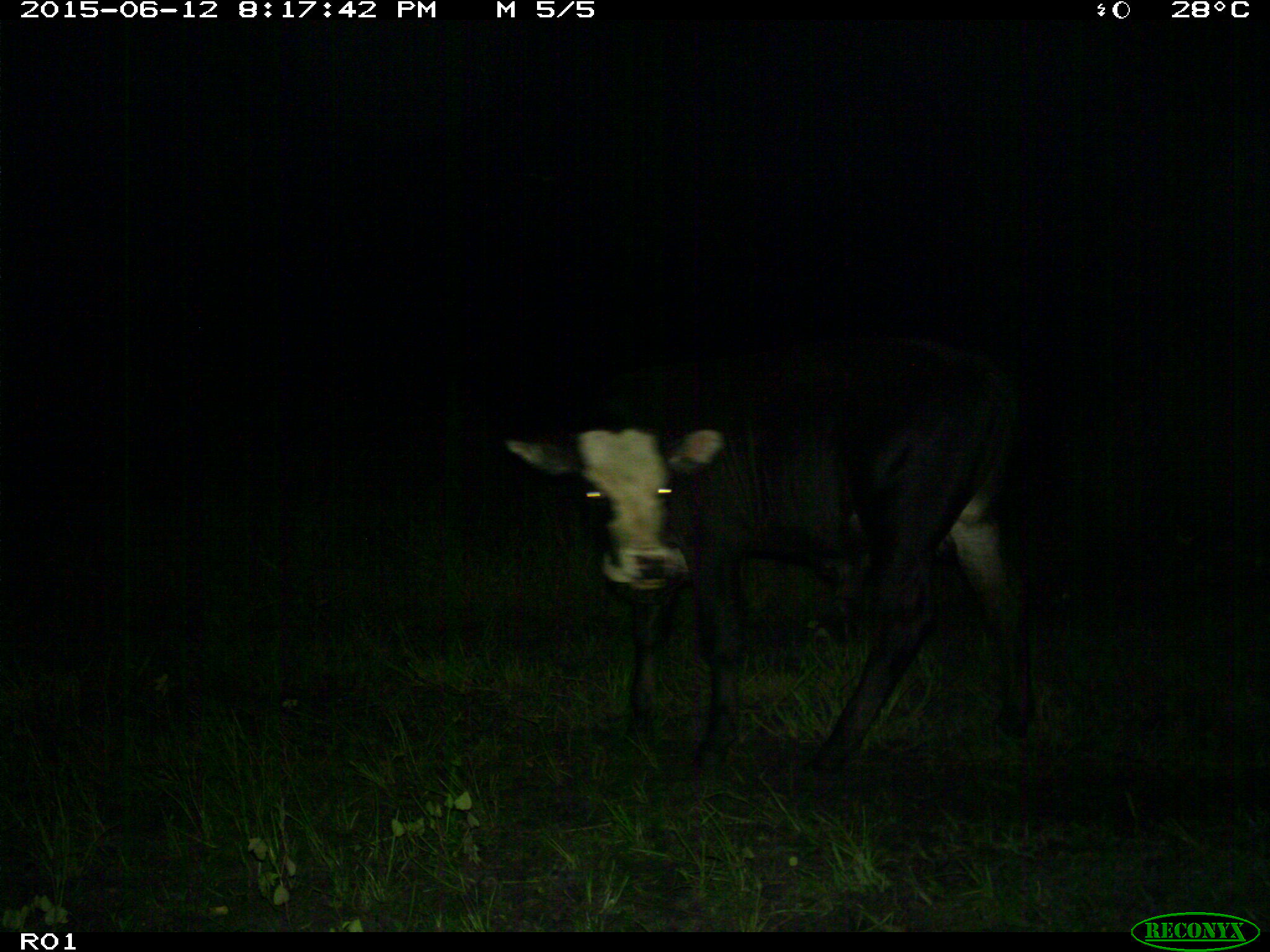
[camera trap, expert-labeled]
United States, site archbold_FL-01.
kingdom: Animalia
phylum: Chordata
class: Mammalia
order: Artiodactyla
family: Bovidae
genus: Bos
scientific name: Bos taurus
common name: domestic cow